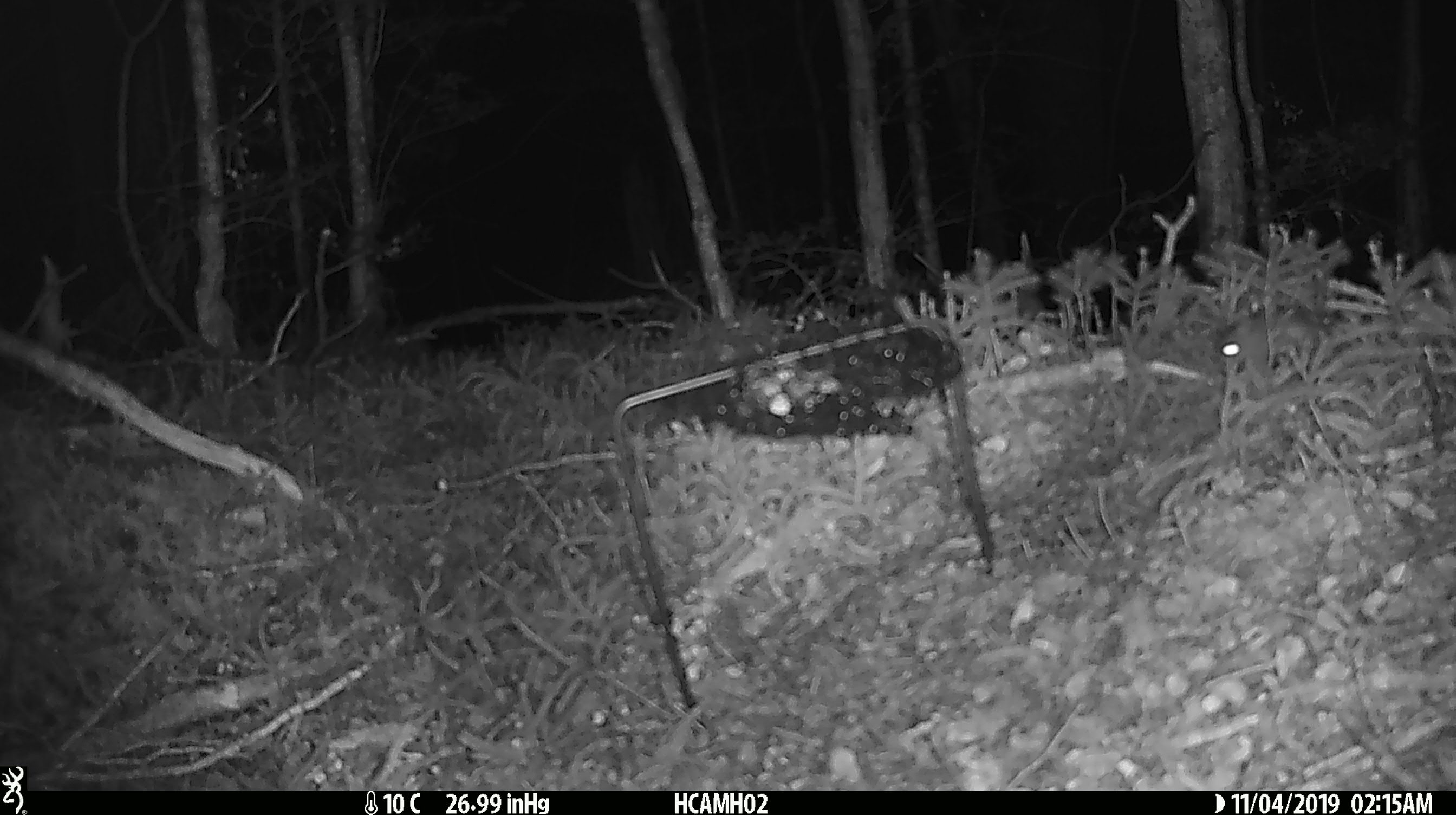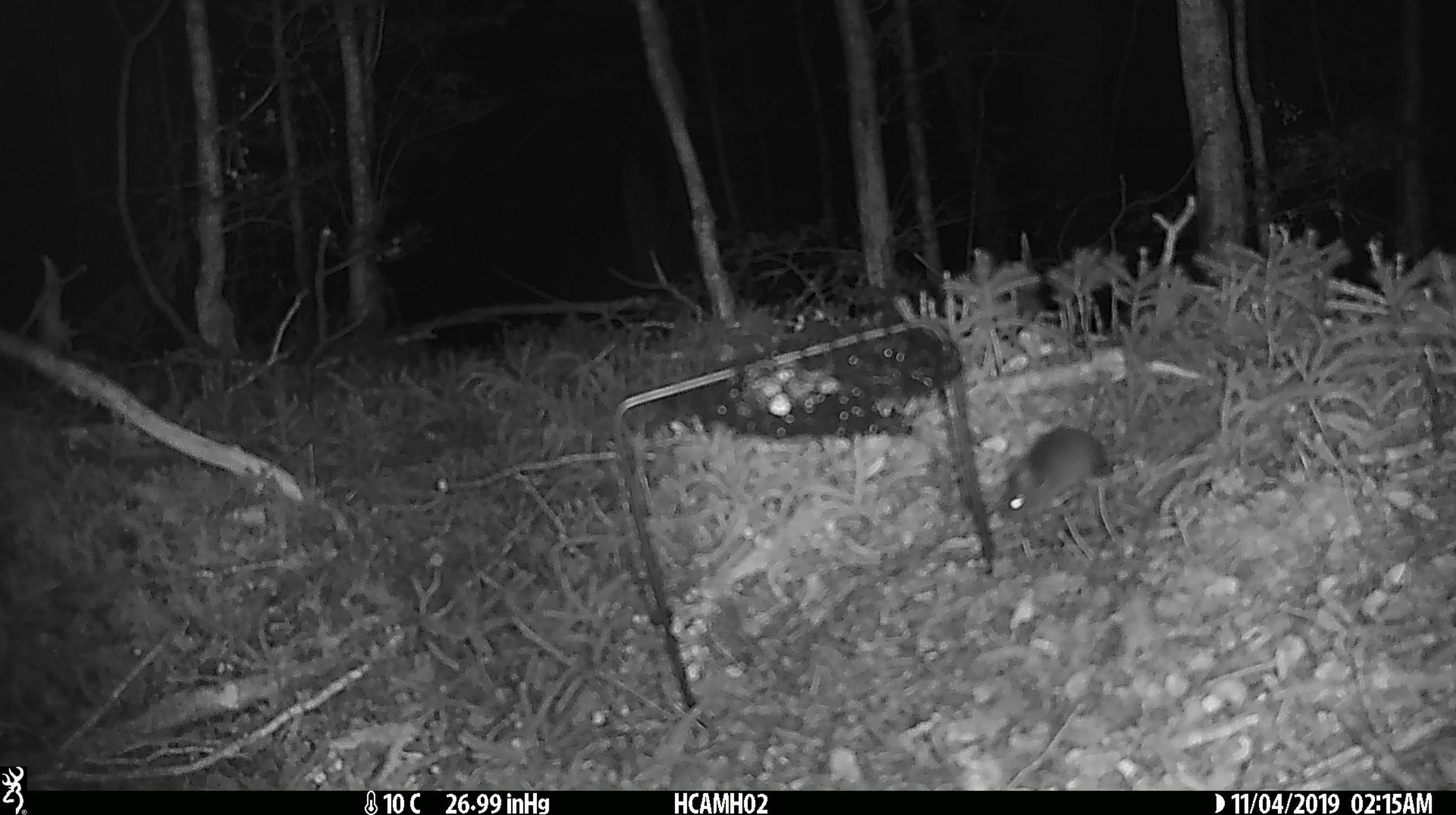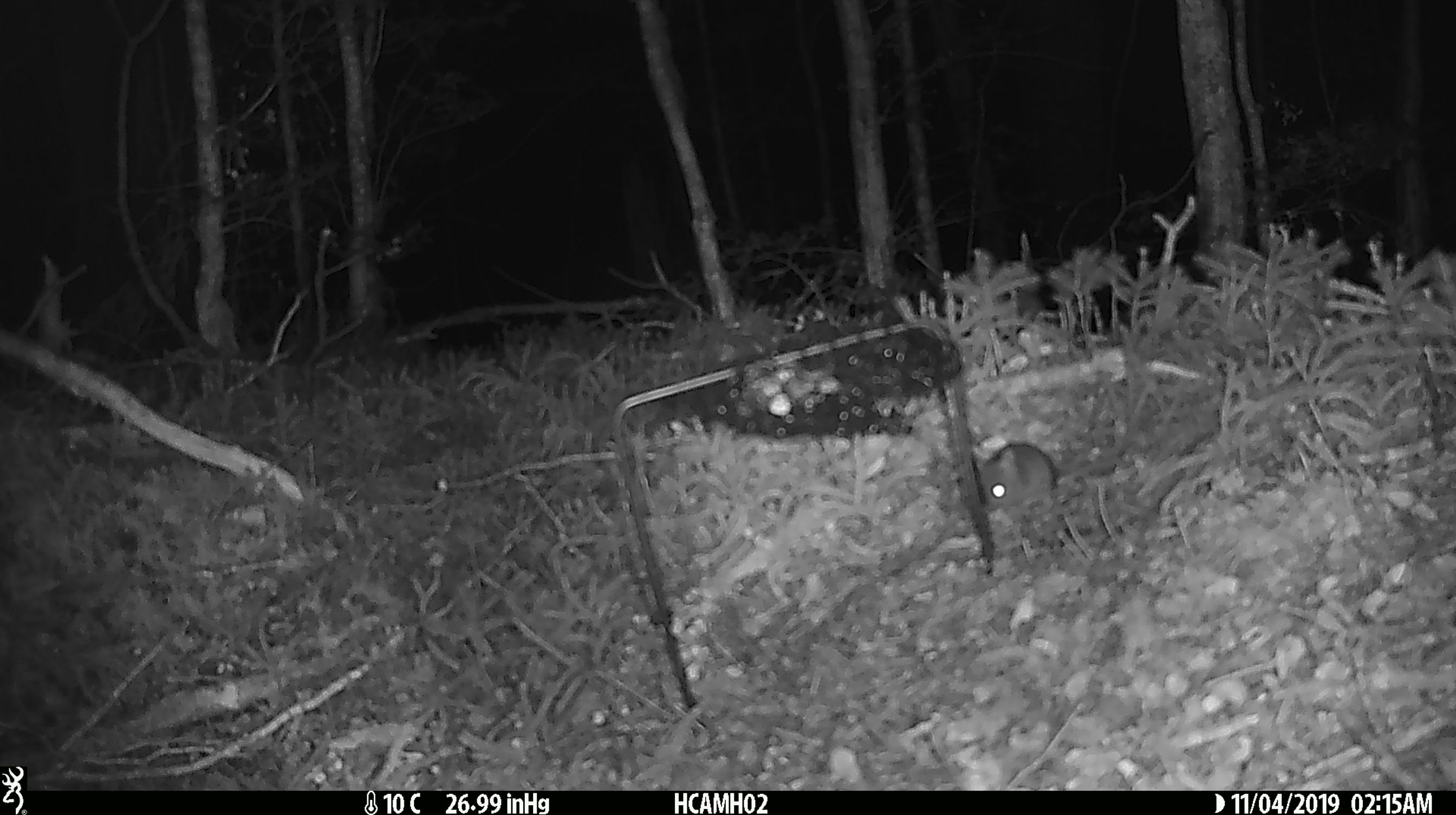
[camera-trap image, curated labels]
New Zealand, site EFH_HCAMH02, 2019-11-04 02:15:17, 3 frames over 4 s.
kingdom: Animalia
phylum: Chordata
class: Mammalia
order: Rodentia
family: Muridae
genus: Mus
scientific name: Mus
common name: mouse